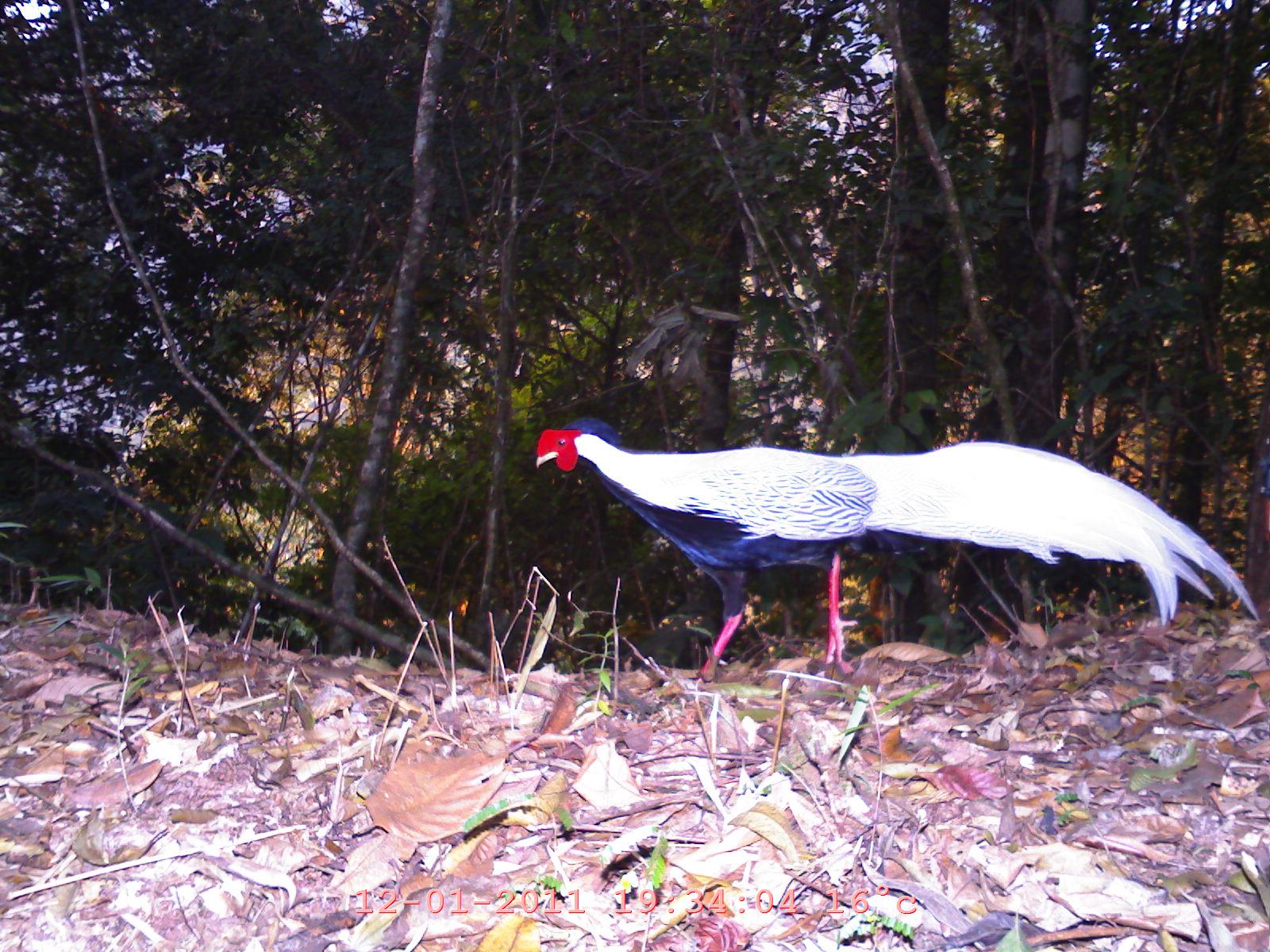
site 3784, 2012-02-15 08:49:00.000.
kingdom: Animalia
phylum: Chordata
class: Aves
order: Galliformes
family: Phasianidae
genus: Lophura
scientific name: Lophura nycthemera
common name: silver pheasant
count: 1